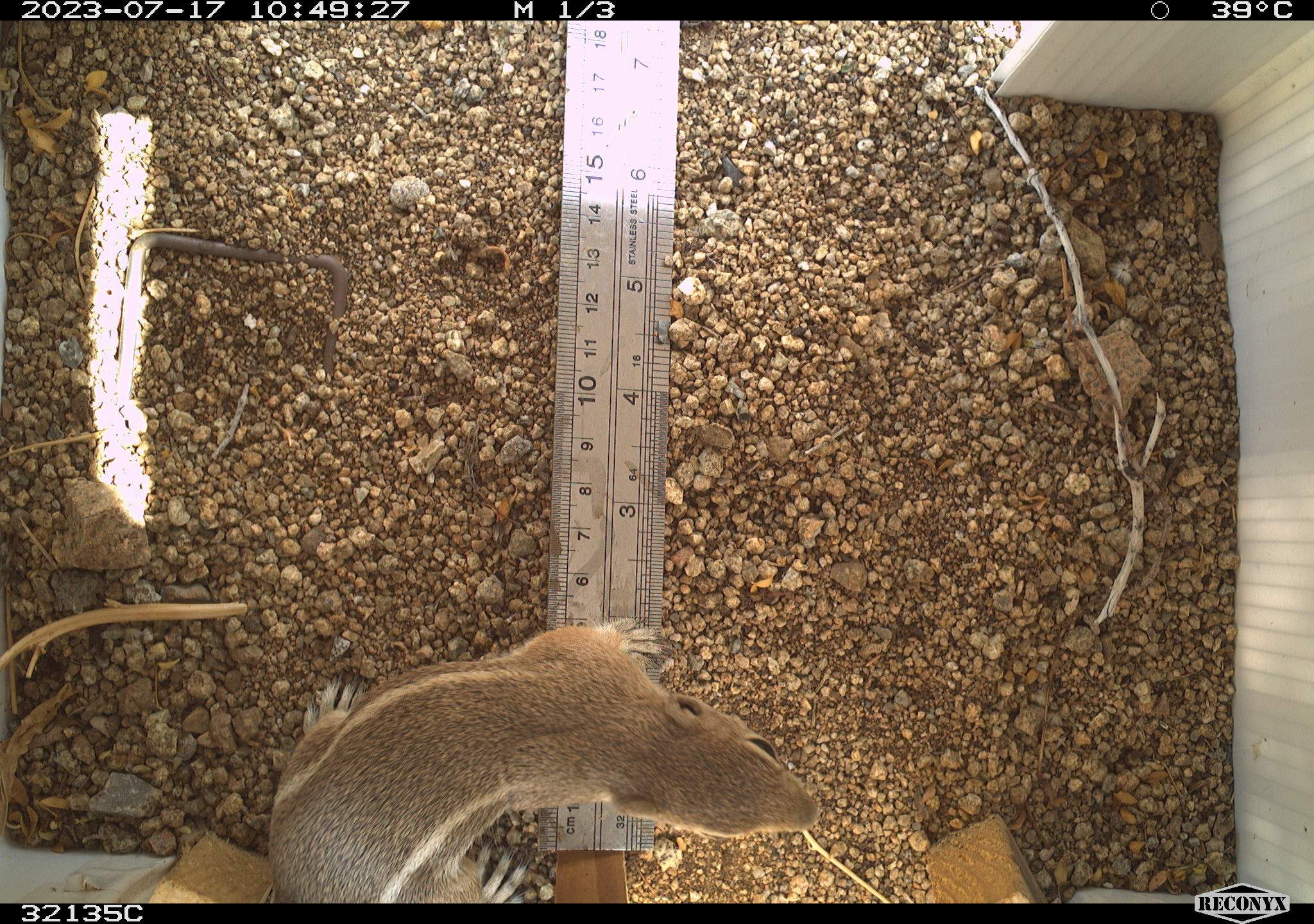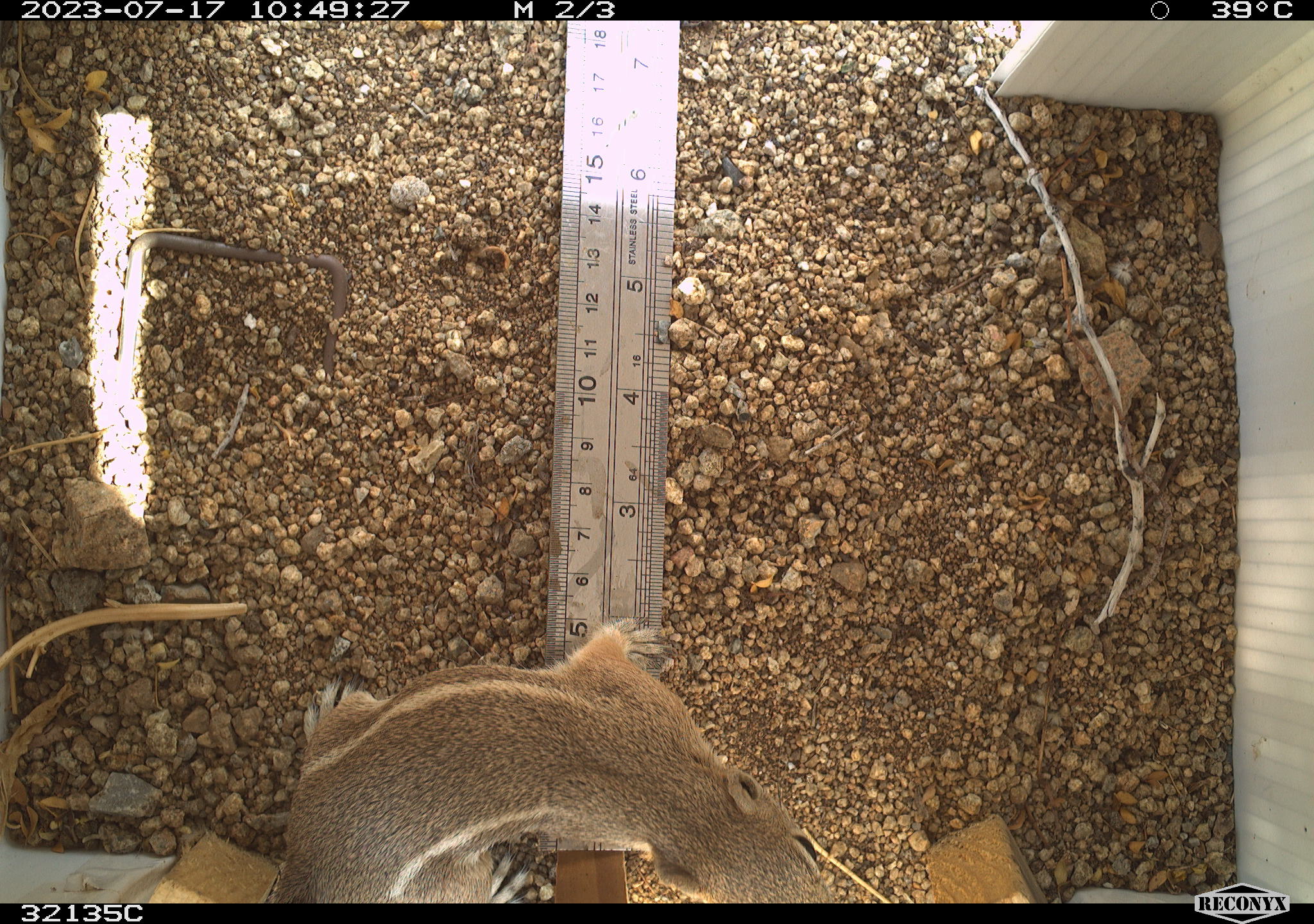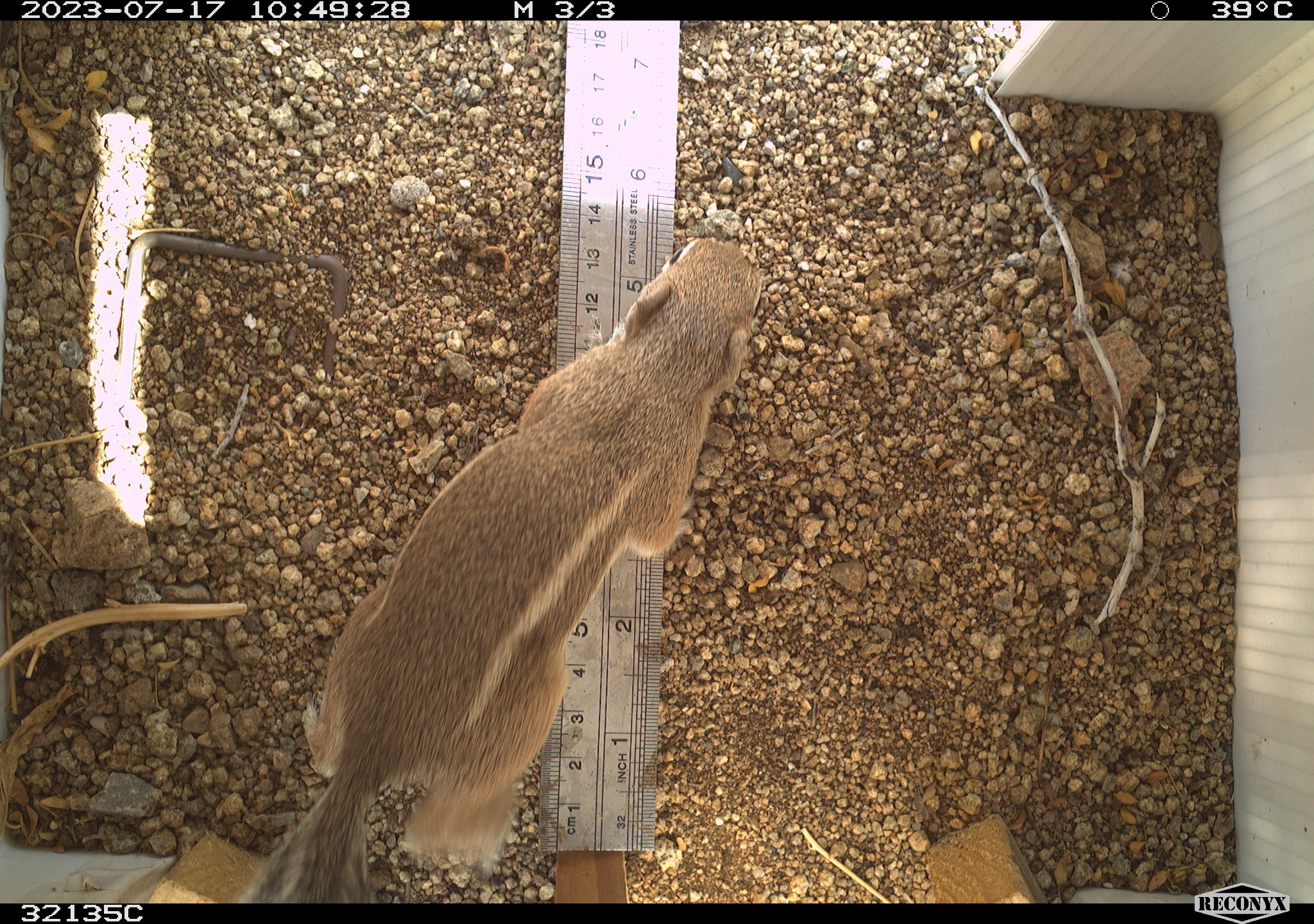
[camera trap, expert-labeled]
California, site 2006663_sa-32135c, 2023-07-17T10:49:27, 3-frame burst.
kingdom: Animalia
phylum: Chordata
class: Mammalia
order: Rodentia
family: Sciuridae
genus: Ammospermophilus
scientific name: Ammospermophilus leucurus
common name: white-tailed antelope squirrel